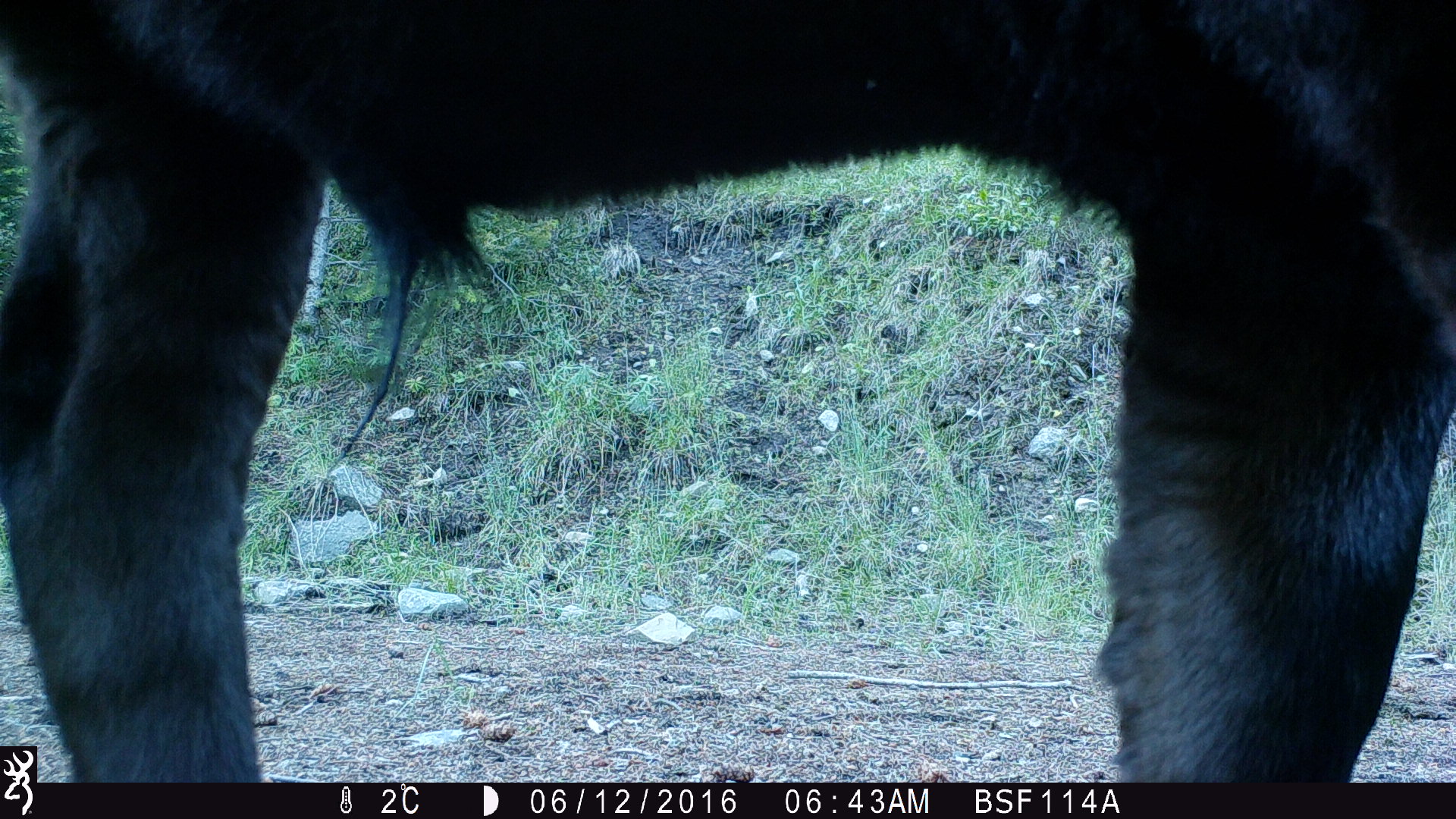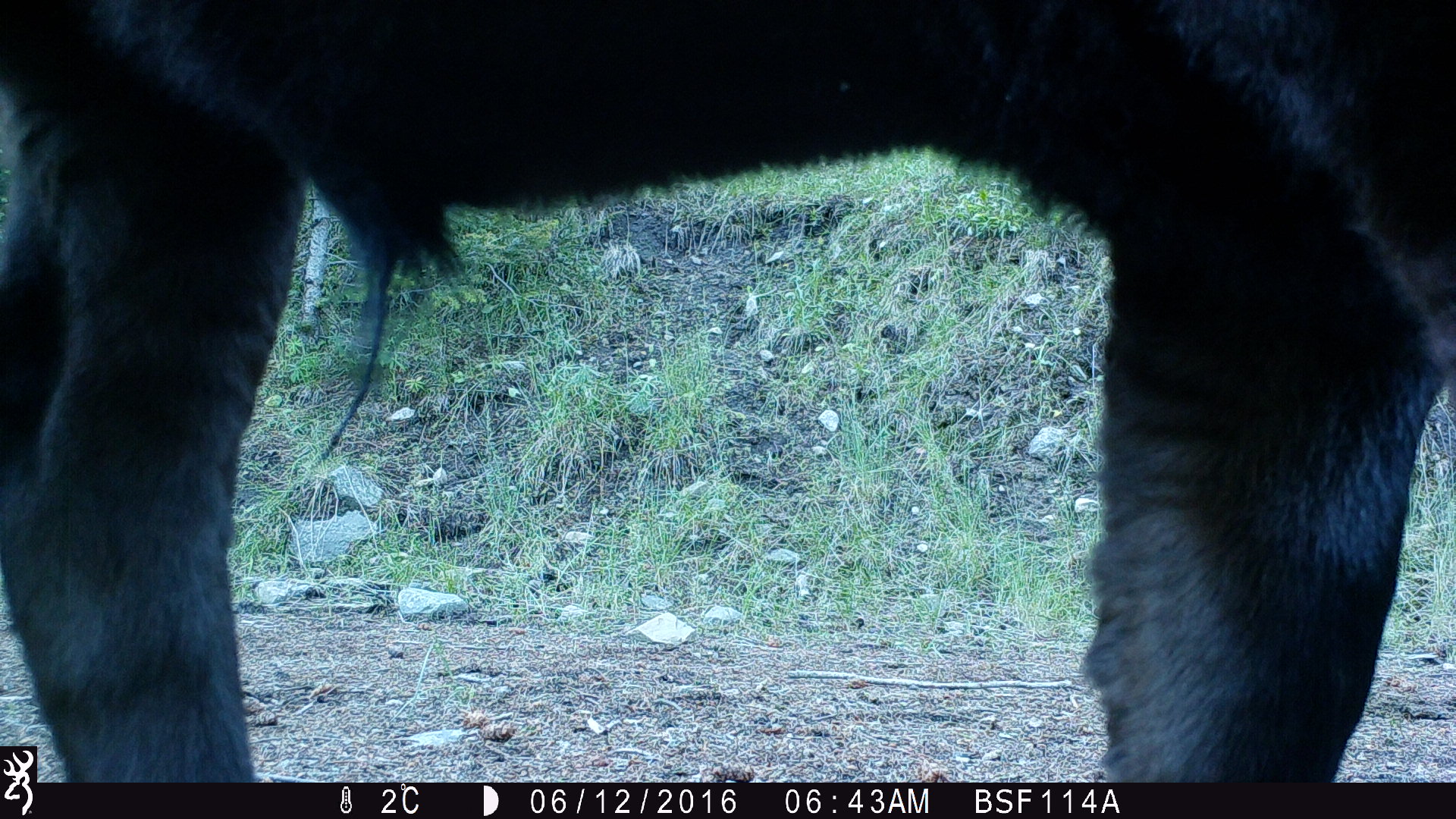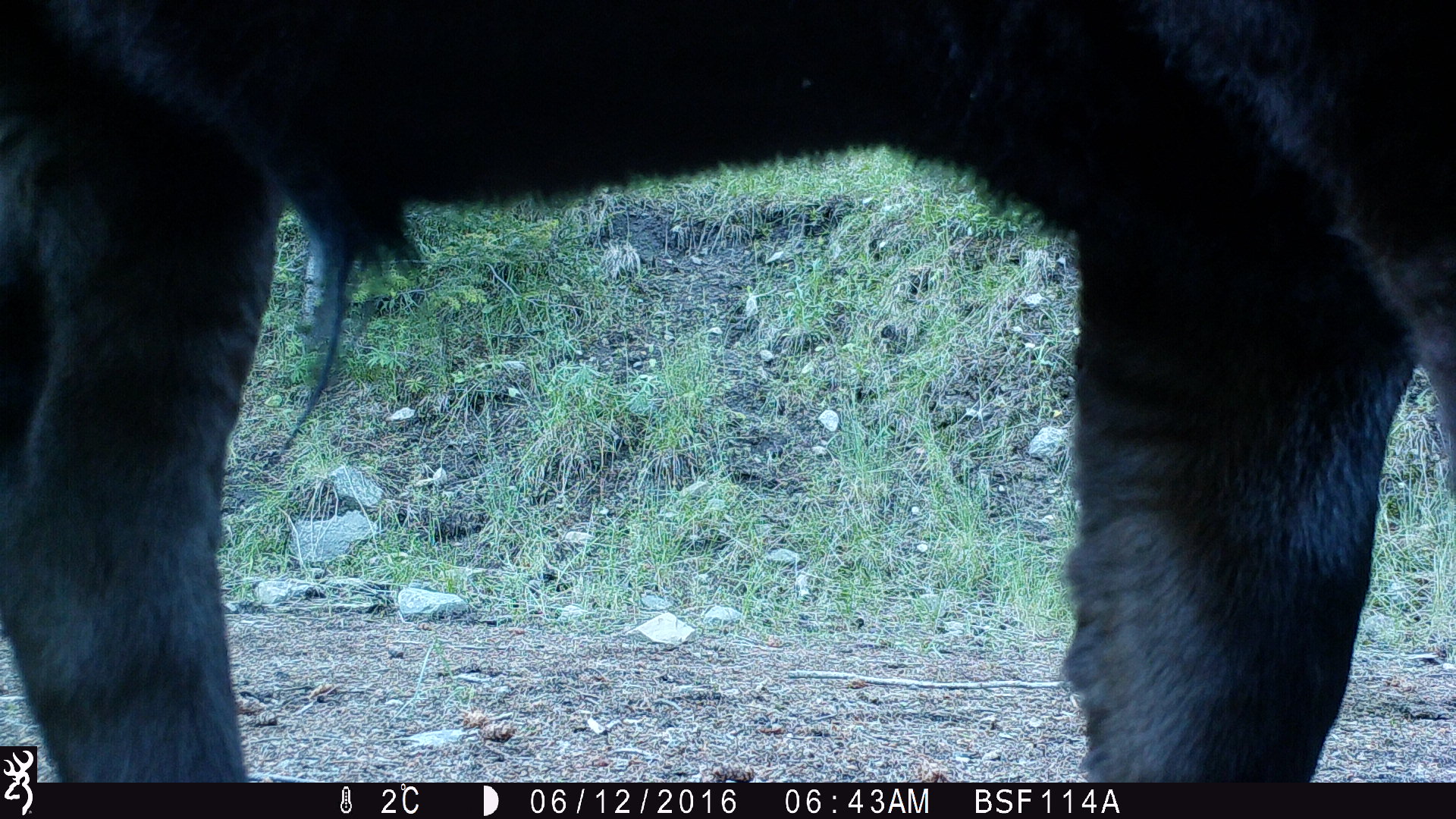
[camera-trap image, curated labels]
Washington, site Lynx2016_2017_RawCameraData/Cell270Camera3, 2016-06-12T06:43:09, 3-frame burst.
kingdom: Animalia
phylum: Chordata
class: Mammalia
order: Artiodactyla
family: Bovidae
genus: Bos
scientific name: Bos taurus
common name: domestic cattle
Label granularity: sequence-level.